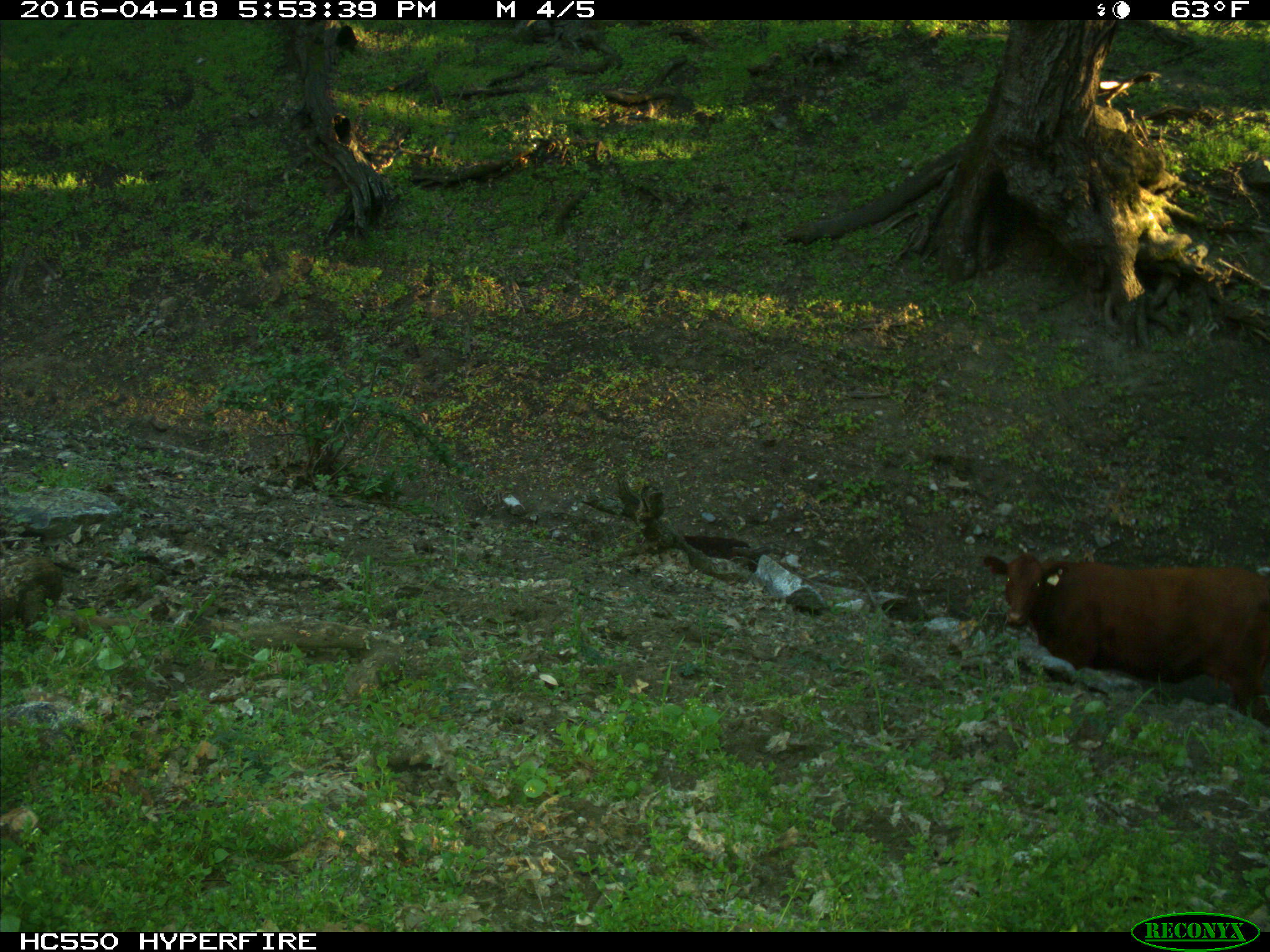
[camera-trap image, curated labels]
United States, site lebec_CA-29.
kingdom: Animalia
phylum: Chordata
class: Mammalia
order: Artiodactyla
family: Bovidae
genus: Bos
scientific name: Bos taurus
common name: domestic cow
Bos taurus (domestic cow).